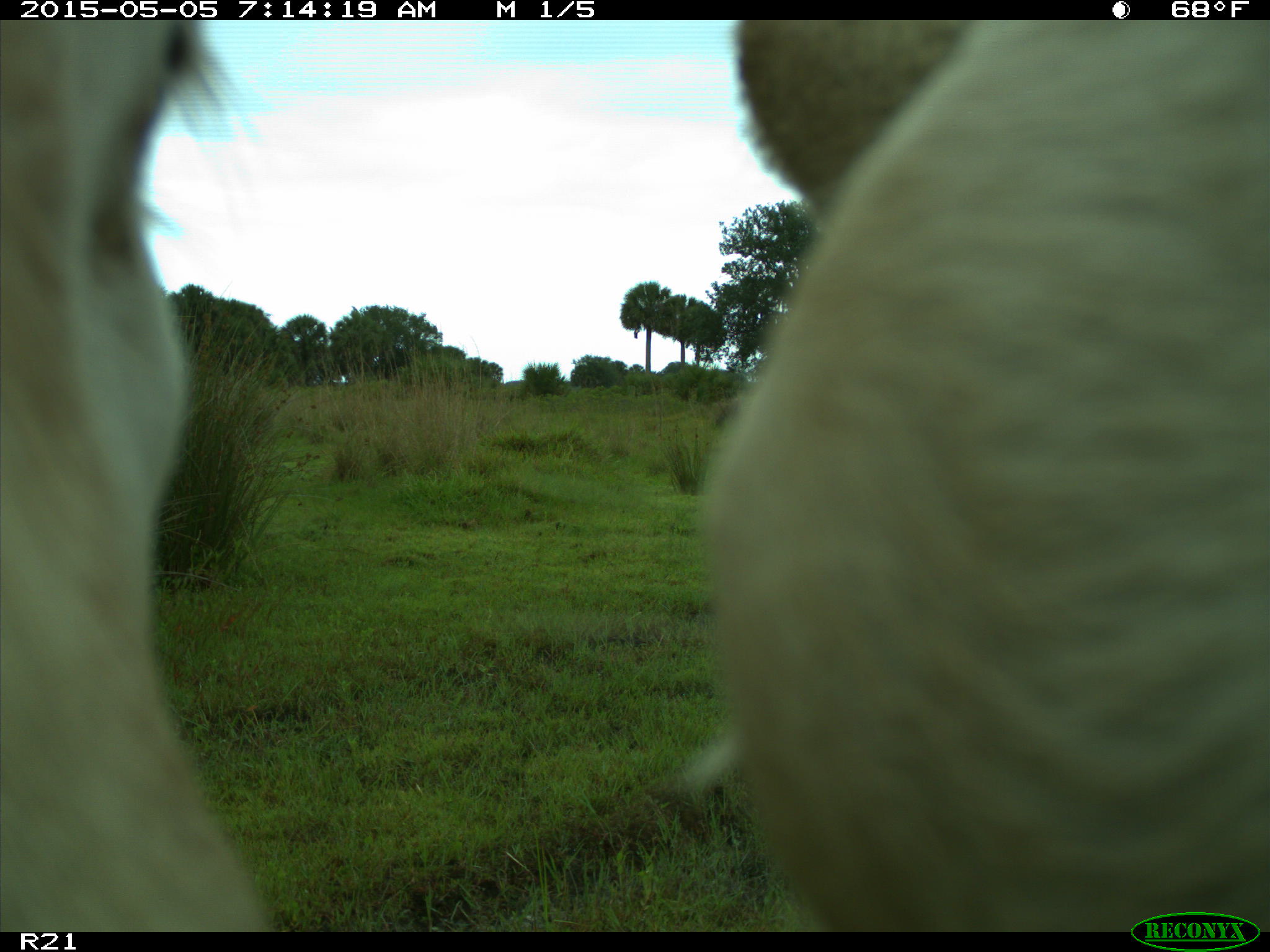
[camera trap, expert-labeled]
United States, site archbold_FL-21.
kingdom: Animalia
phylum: Chordata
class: Mammalia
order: Artiodactyla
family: Bovidae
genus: Bos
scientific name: Bos taurus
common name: domestic cow